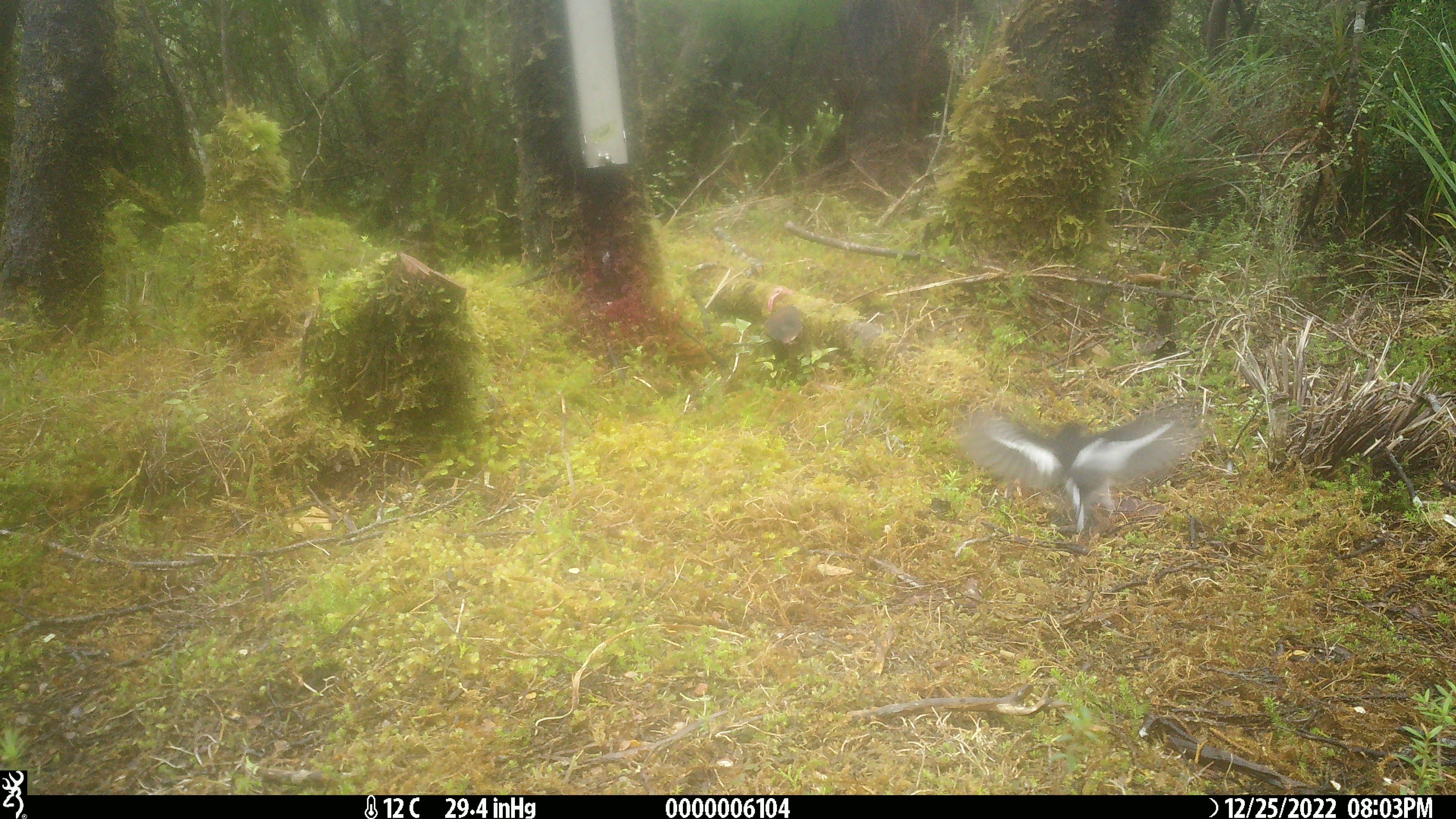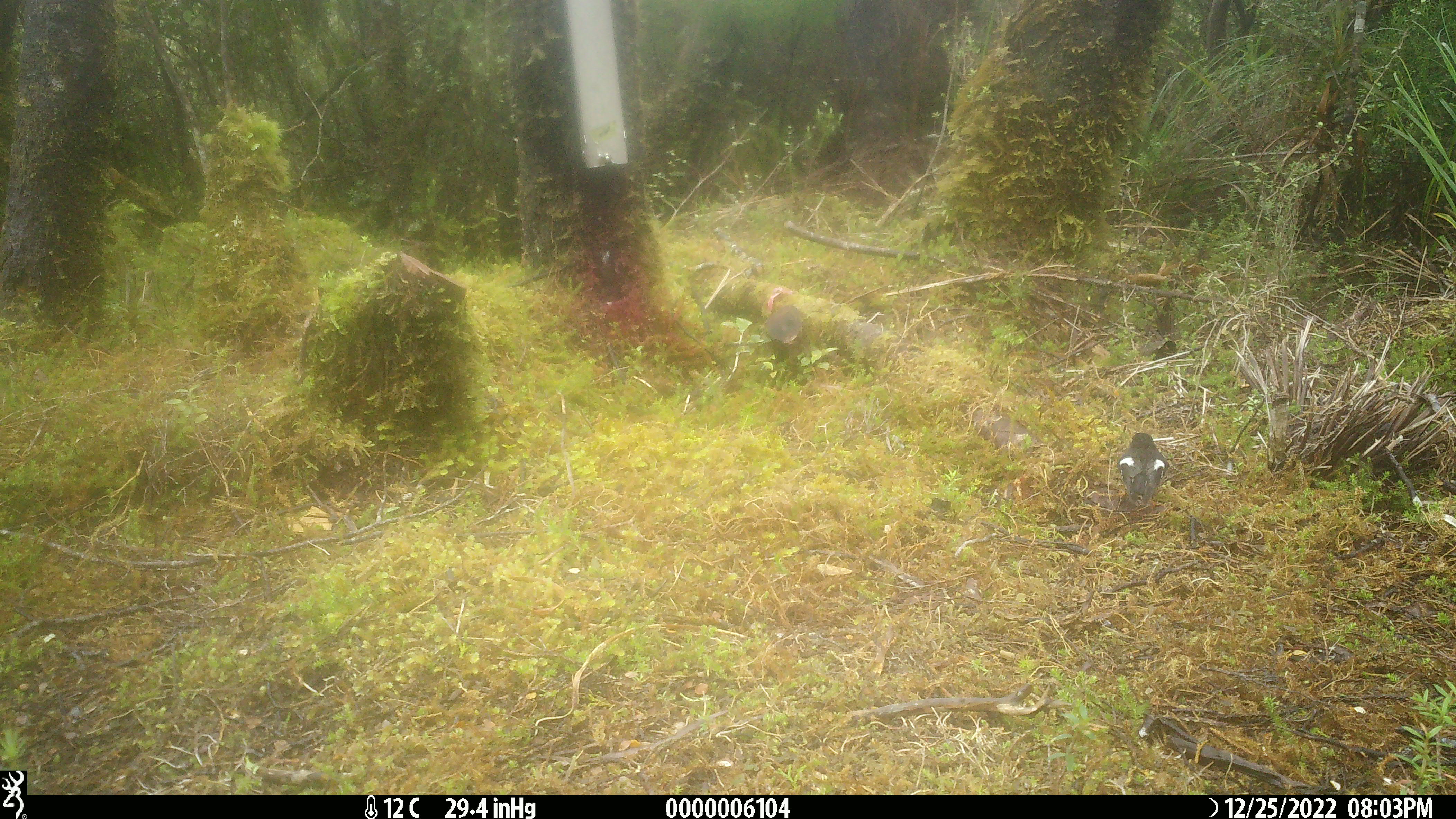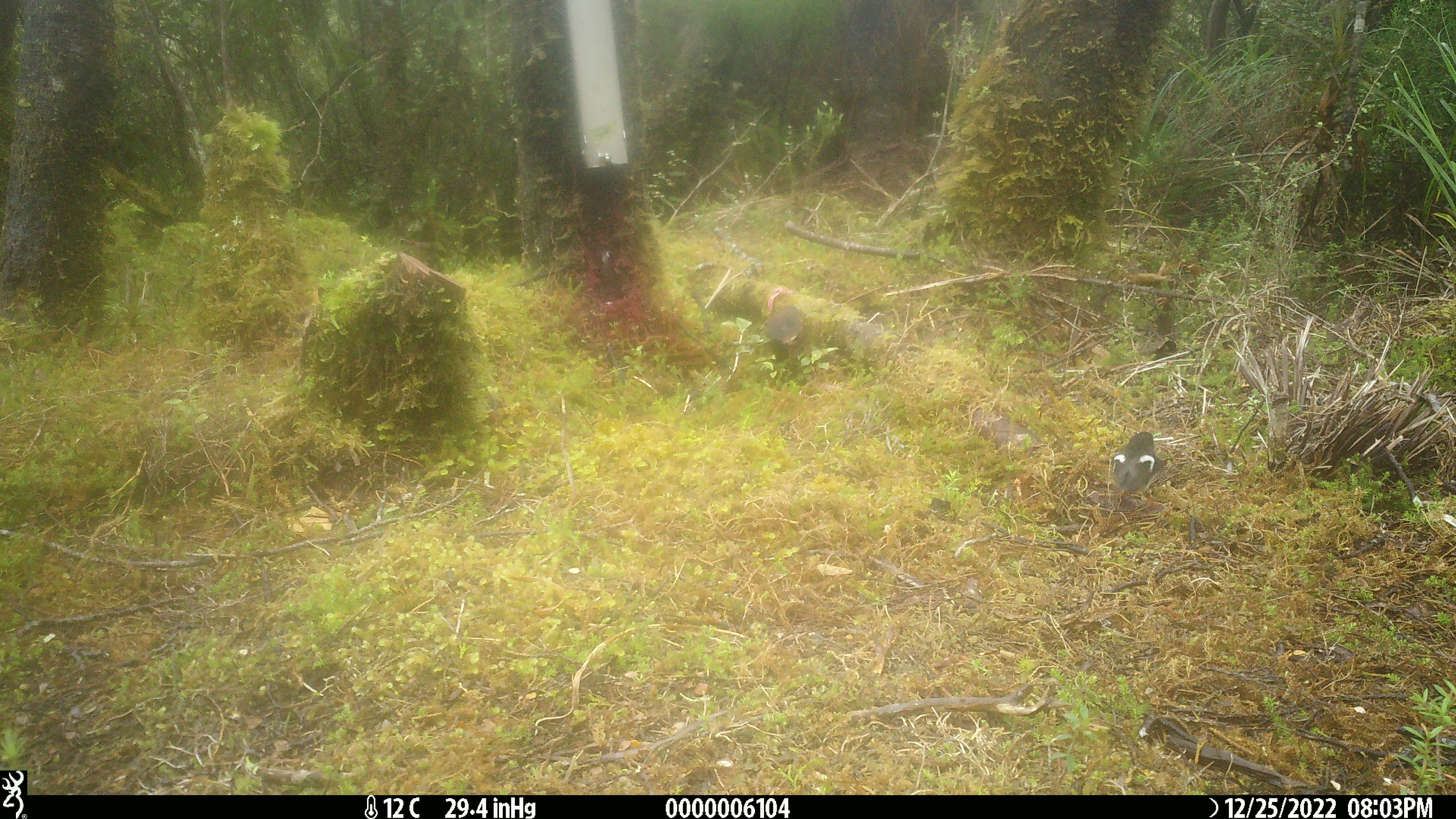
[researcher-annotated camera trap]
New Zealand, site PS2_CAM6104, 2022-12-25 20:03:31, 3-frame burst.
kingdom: Animalia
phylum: Chordata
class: Aves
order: Passeriformes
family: Petroicidae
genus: Petroica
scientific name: Petroica macrocephala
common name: tomtit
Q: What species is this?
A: Tomtit (Petroica macrocephala).